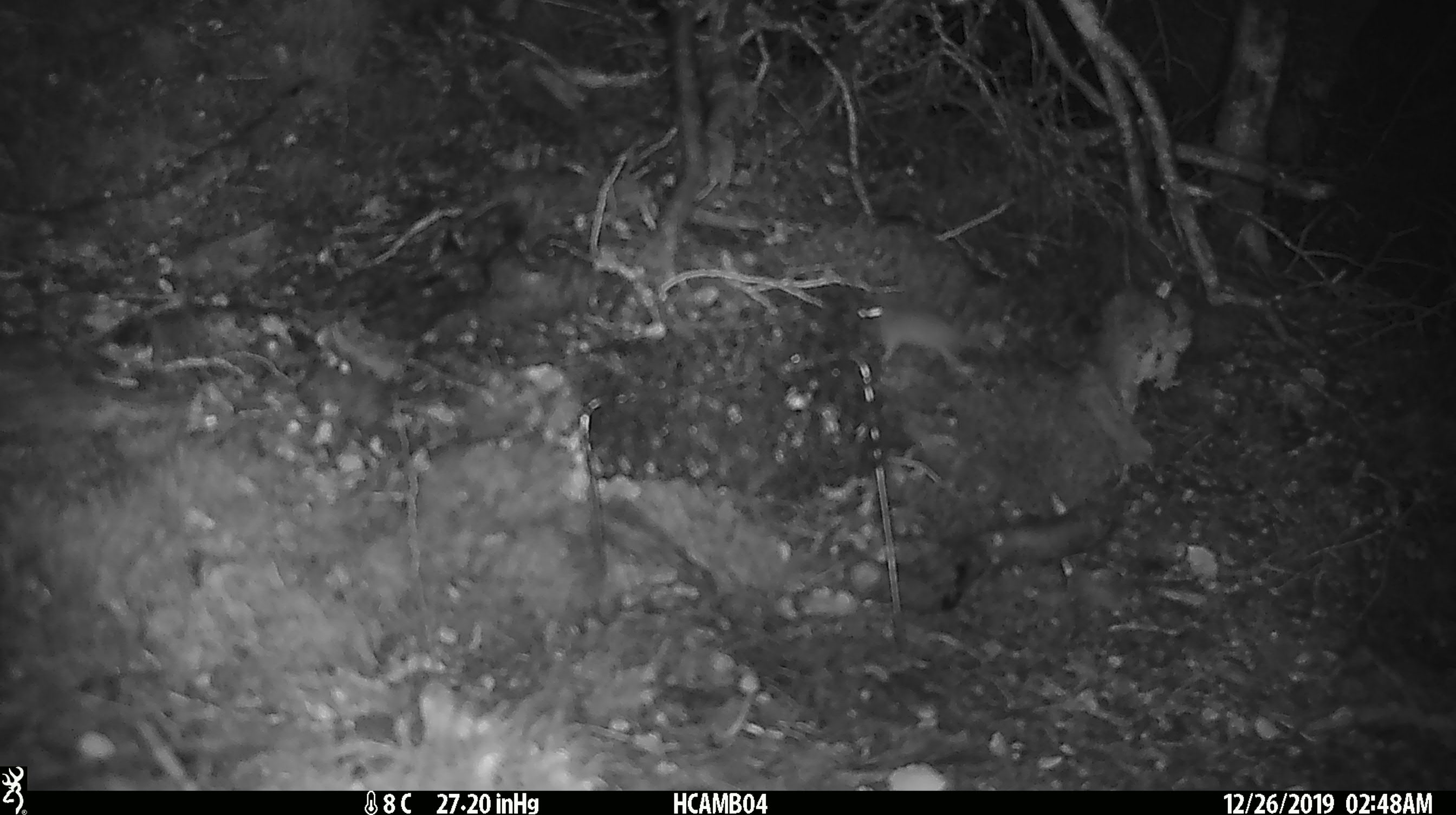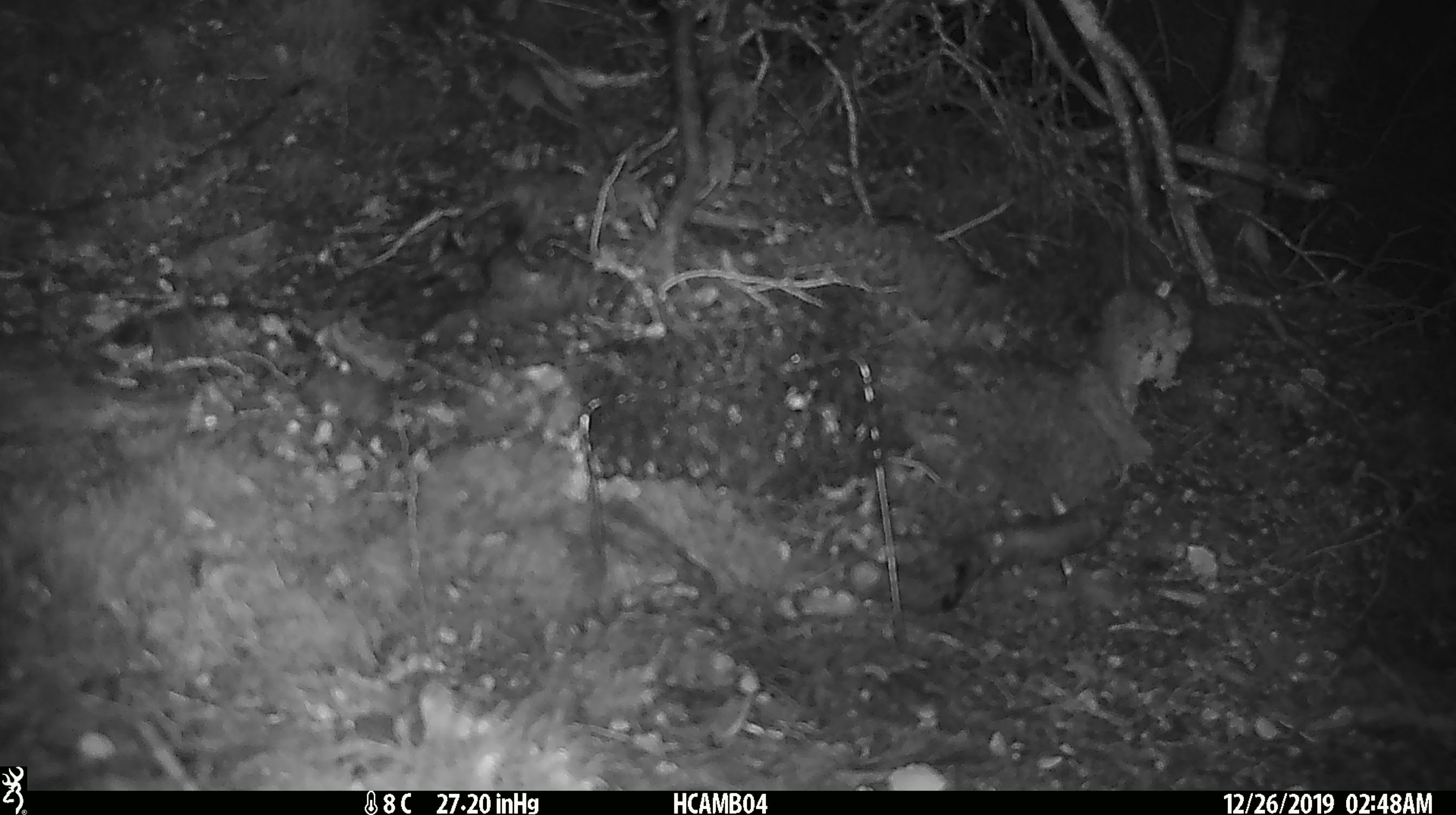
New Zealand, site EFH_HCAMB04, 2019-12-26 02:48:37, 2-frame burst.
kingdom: Animalia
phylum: Chordata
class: Mammalia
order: Rodentia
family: Muridae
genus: Mus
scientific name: Mus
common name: mouse